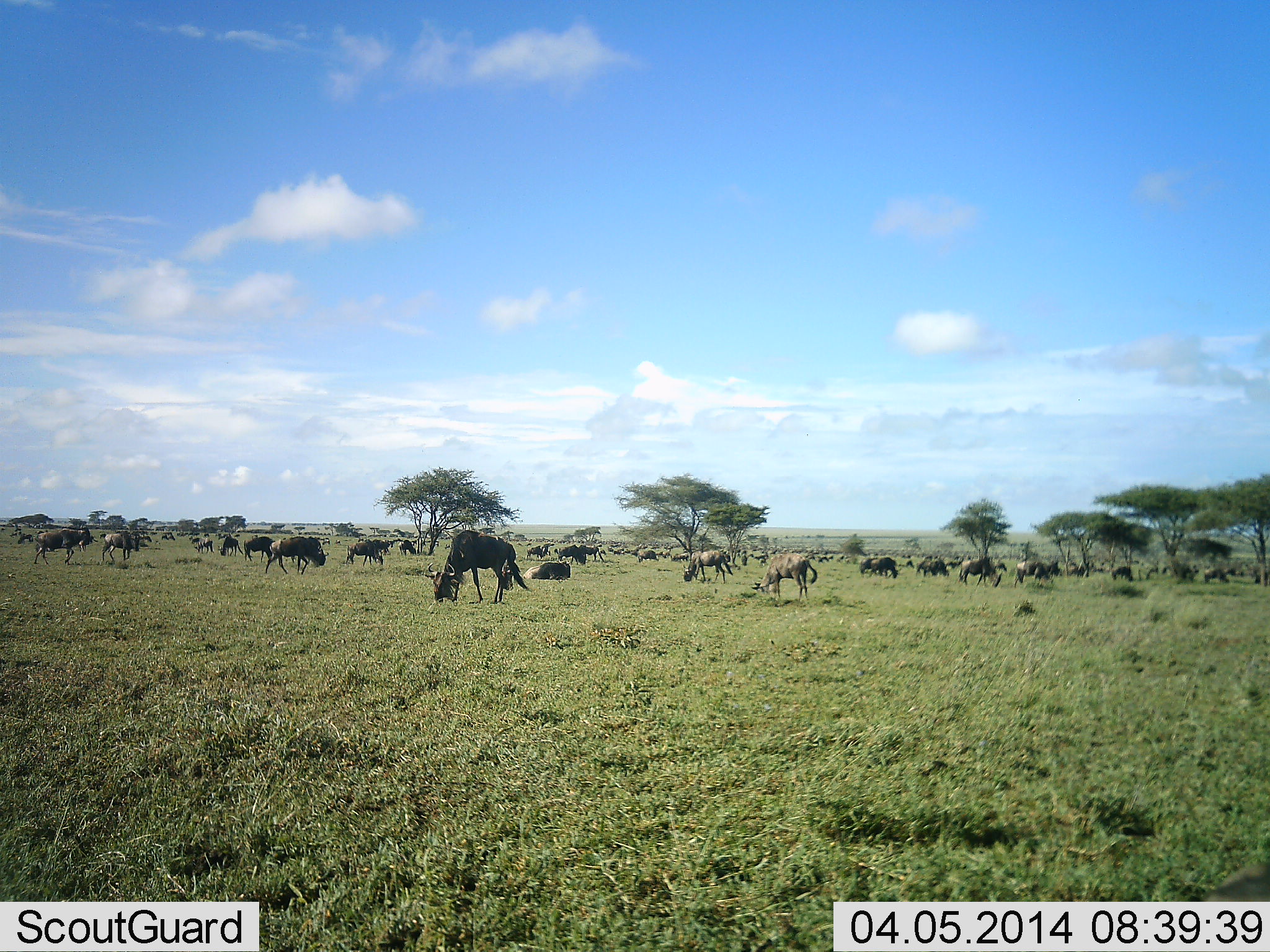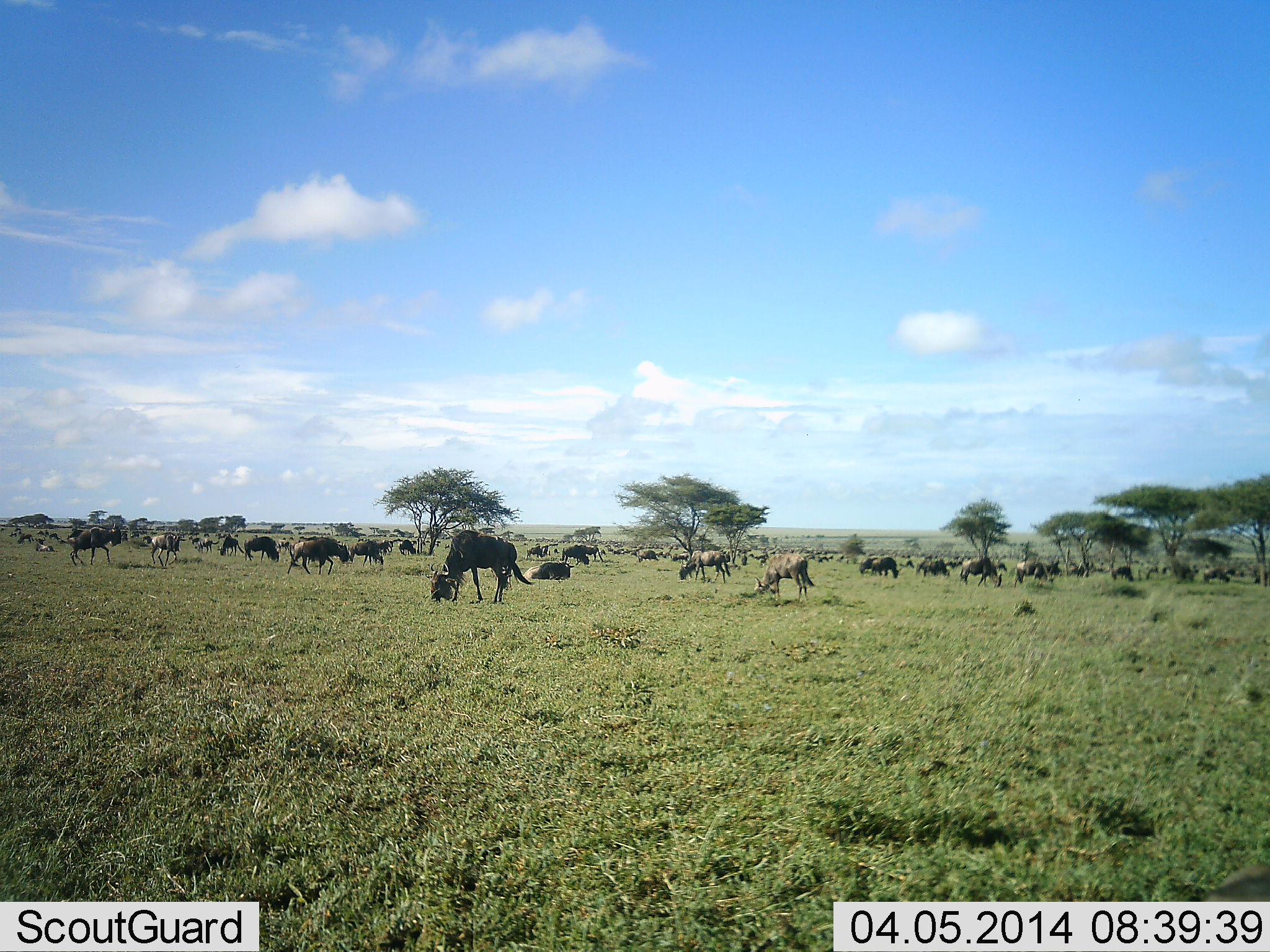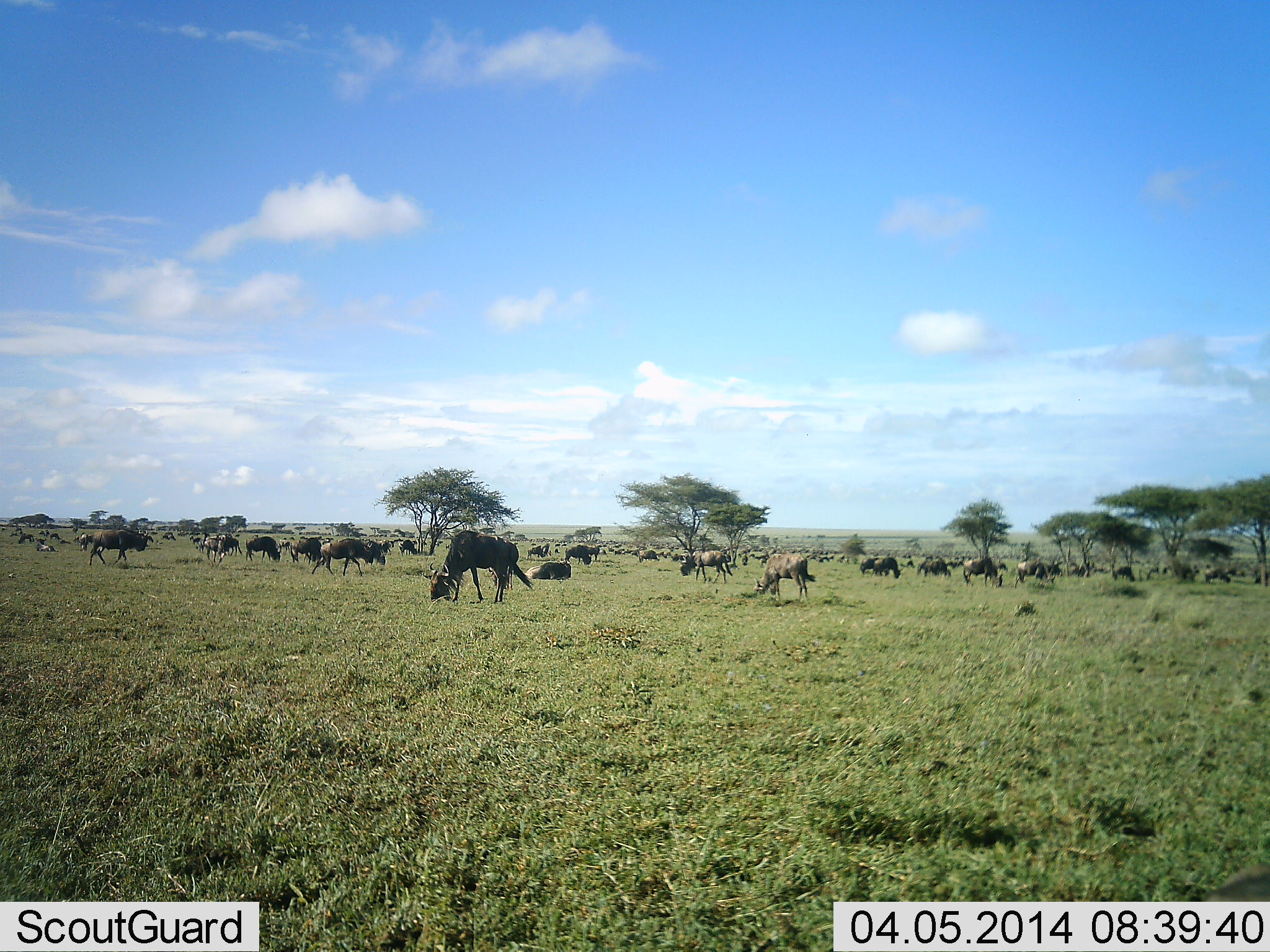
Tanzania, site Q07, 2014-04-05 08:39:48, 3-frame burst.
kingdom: Animalia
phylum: Chordata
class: Mammalia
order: Artiodactyla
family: Bovidae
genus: Connochaetes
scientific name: Connochaetes taurinus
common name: blue wildebeest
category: wildebeest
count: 51+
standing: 40%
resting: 20%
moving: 30%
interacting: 0%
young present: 0%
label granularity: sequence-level